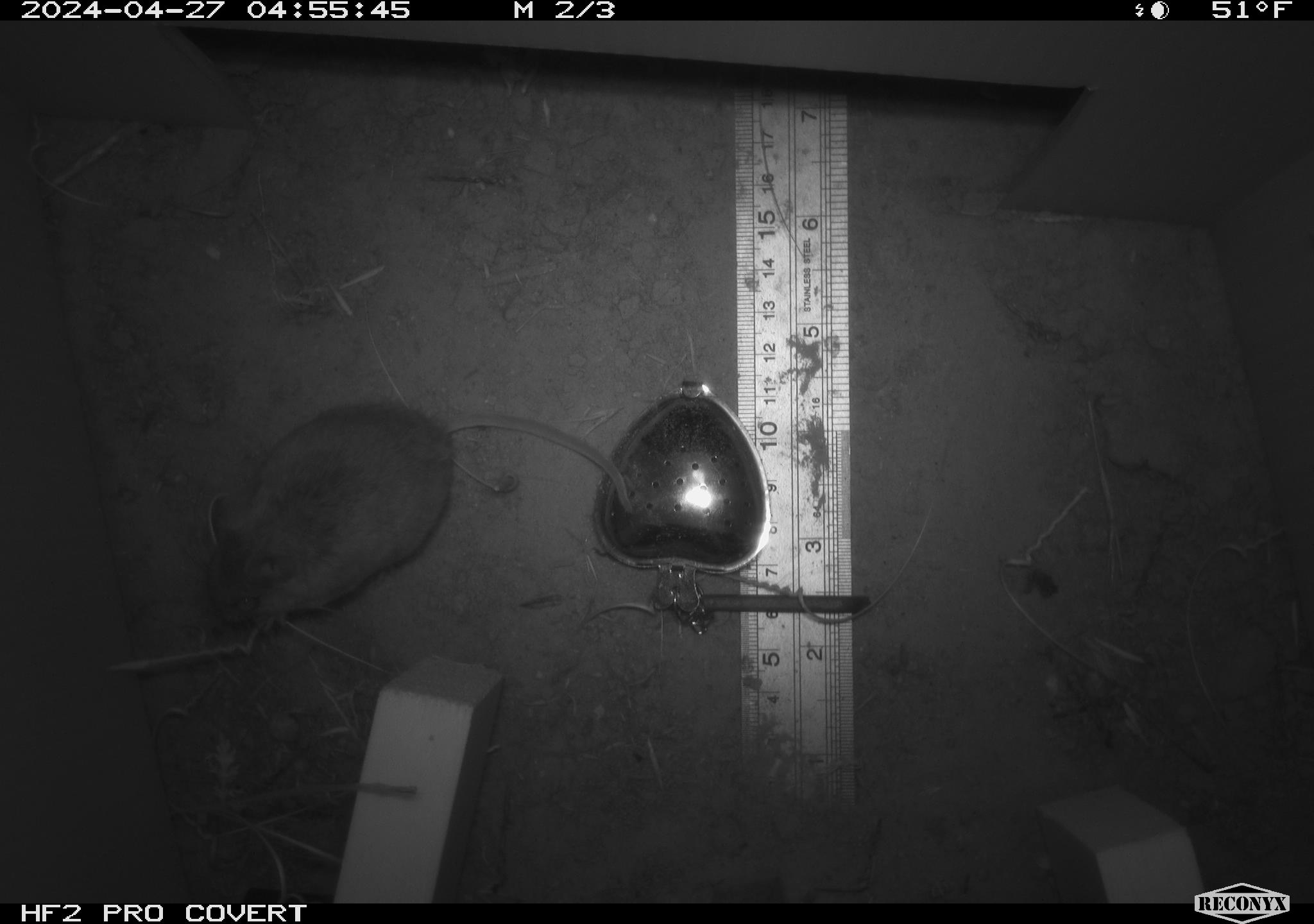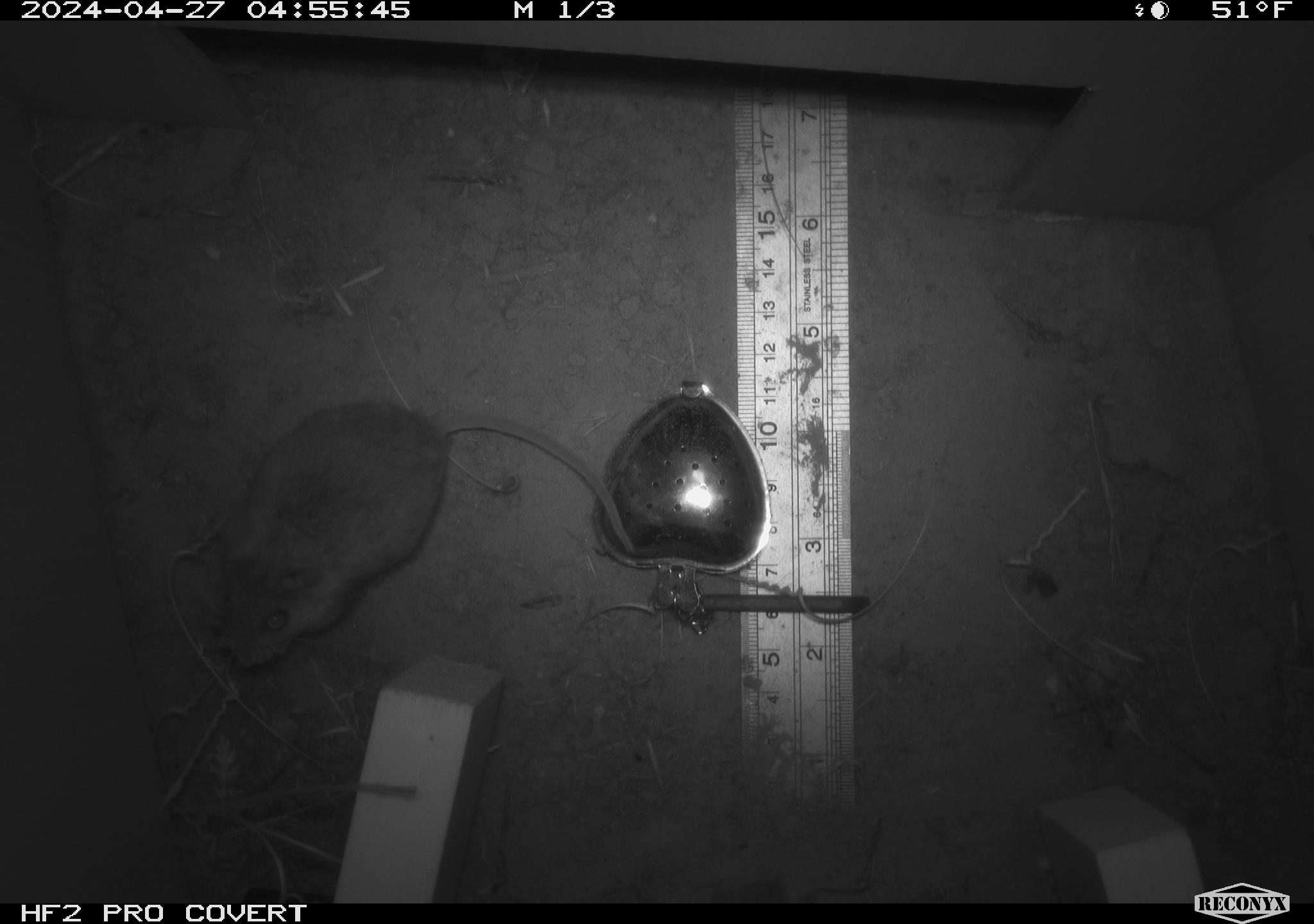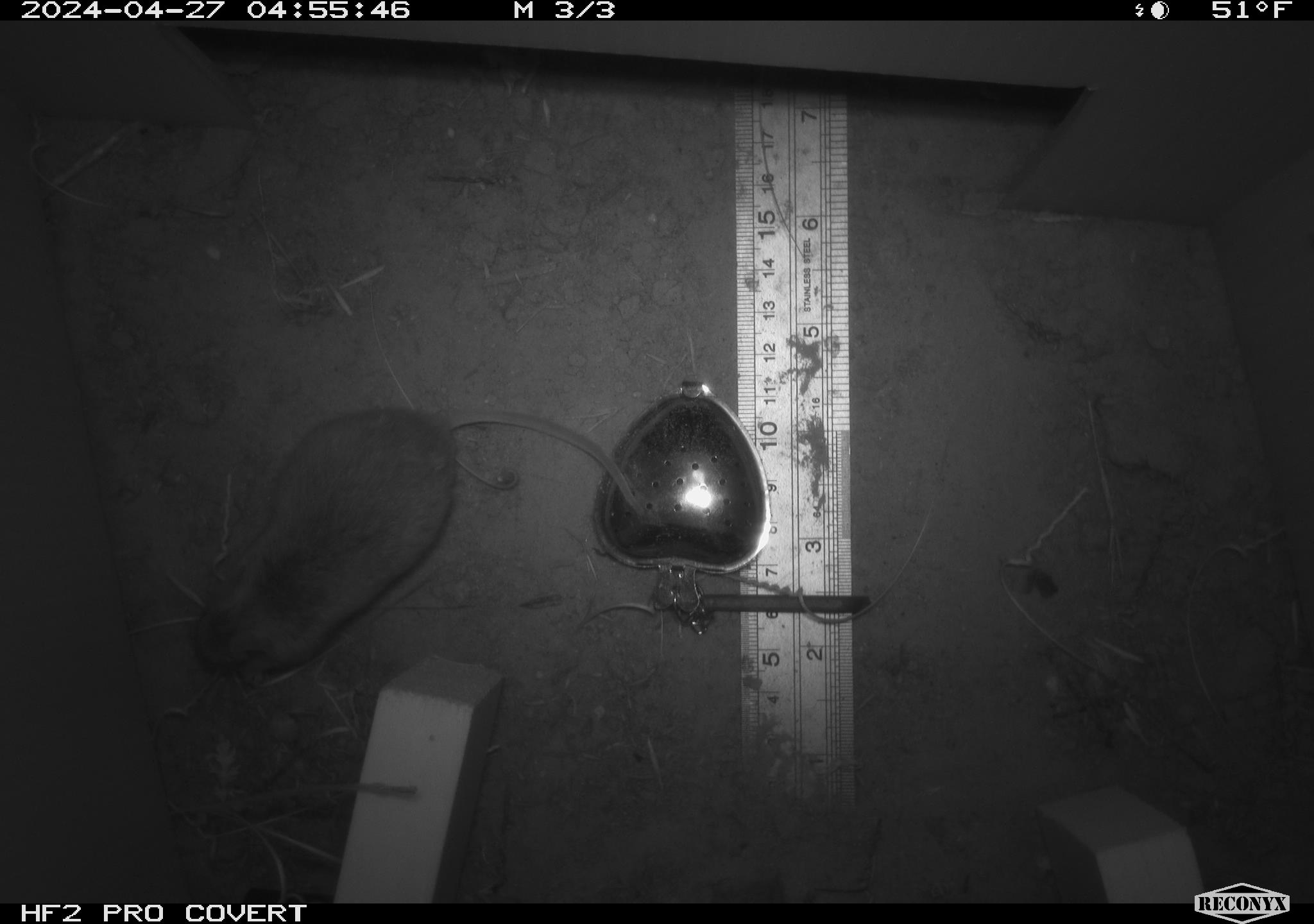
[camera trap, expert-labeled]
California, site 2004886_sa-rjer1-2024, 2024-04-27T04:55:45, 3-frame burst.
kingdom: Animalia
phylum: Chordata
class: Mammalia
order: Rodentia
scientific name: Rodentia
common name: mouse species